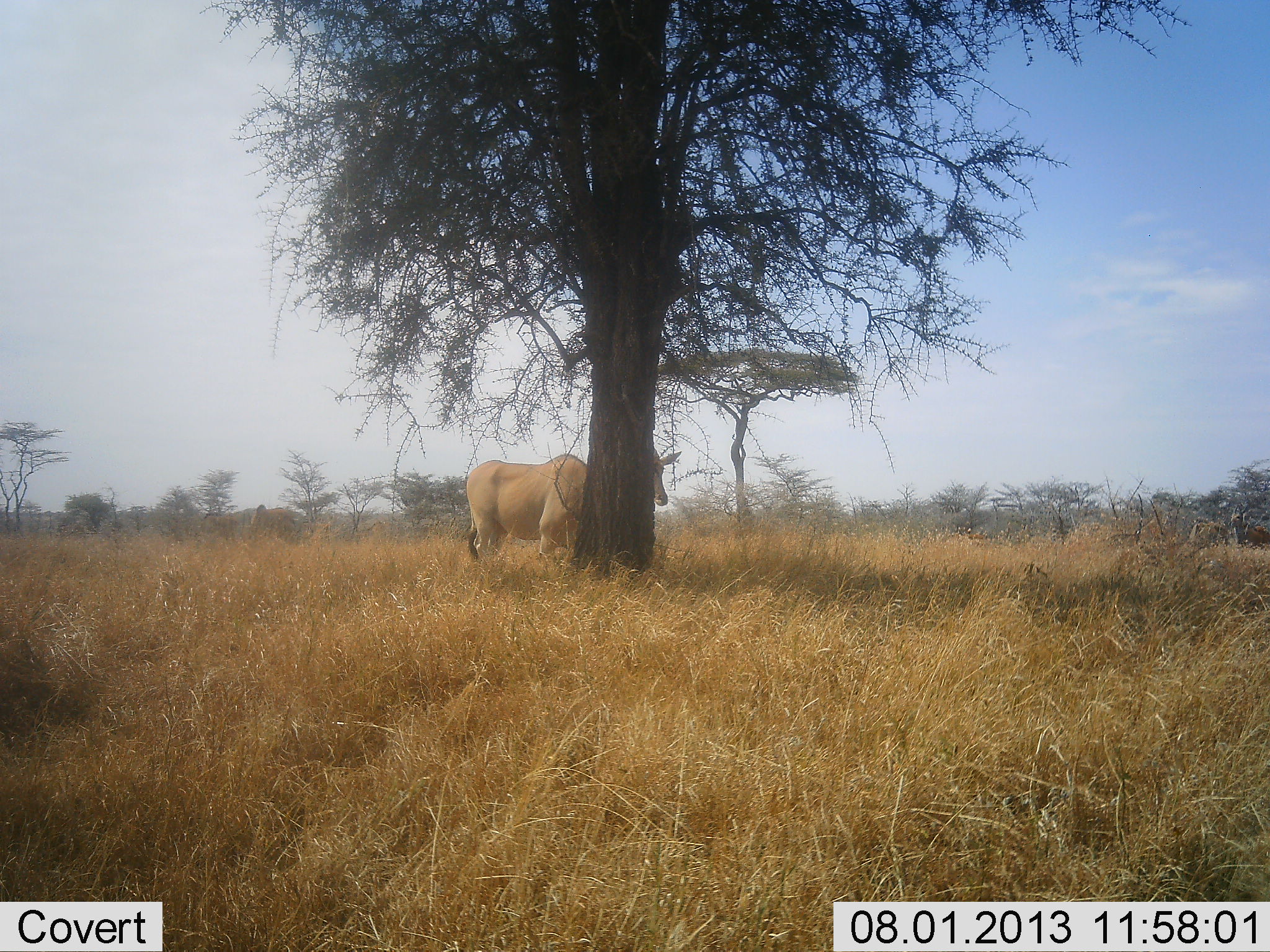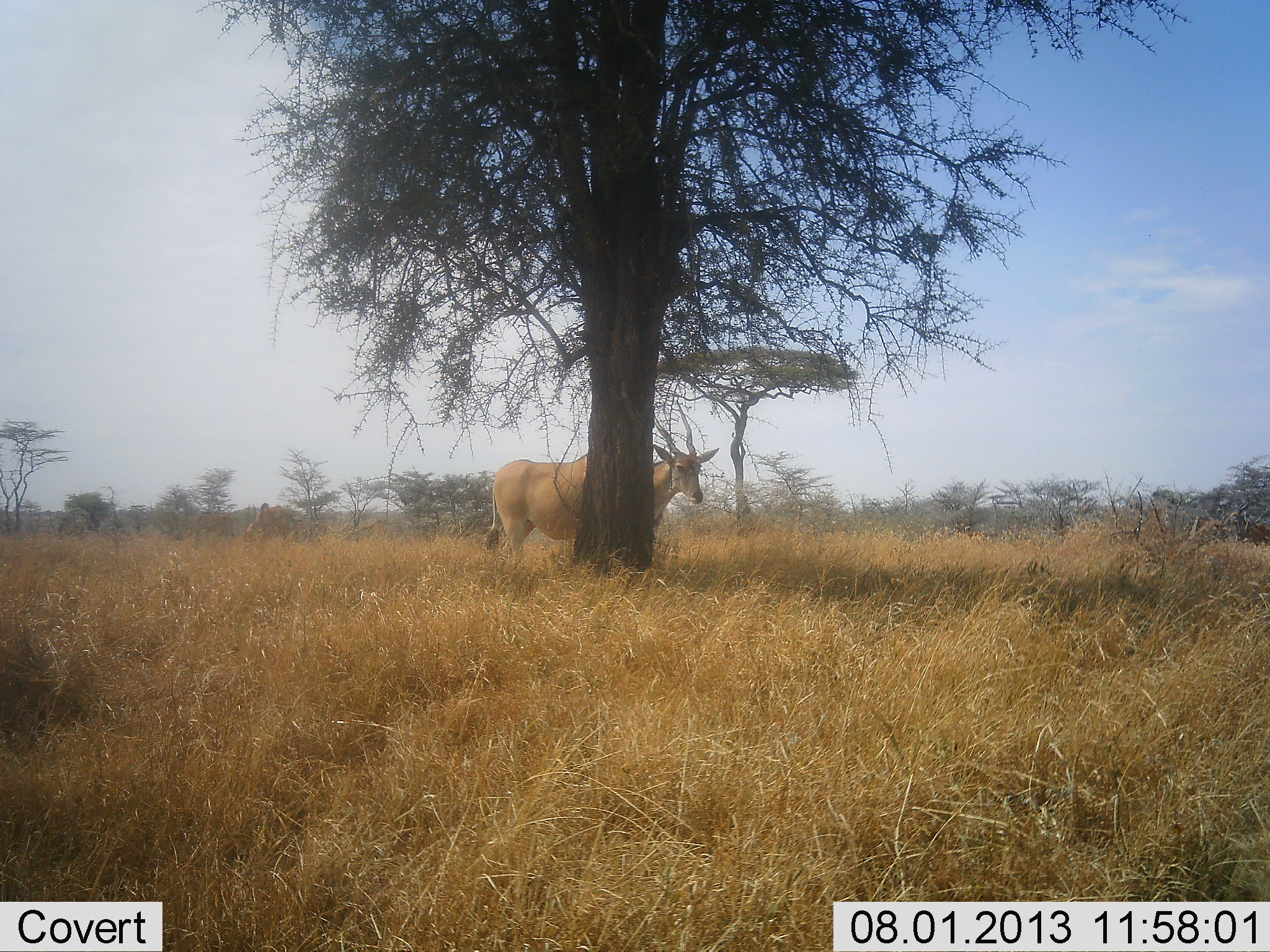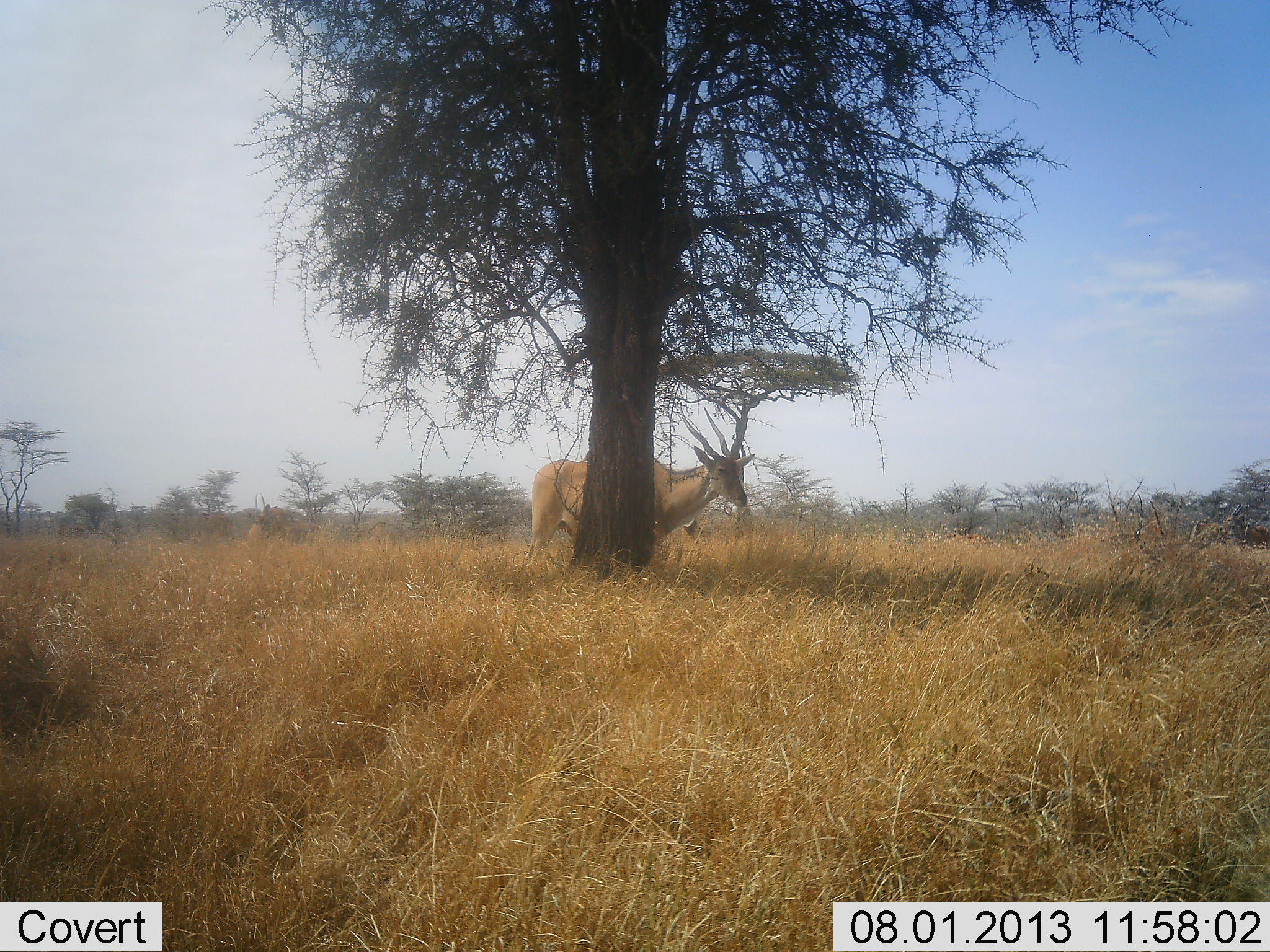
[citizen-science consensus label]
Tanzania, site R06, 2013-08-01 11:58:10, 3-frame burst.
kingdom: Animalia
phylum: Chordata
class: Mammalia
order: Artiodactyla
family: Bovidae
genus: Tragelaphus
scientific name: Tragelaphus oryx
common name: eland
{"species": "eland (Tragelaphus oryx)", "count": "1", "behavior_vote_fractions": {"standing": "20%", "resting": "8%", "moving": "88%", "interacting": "0%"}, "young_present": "0%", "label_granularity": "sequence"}